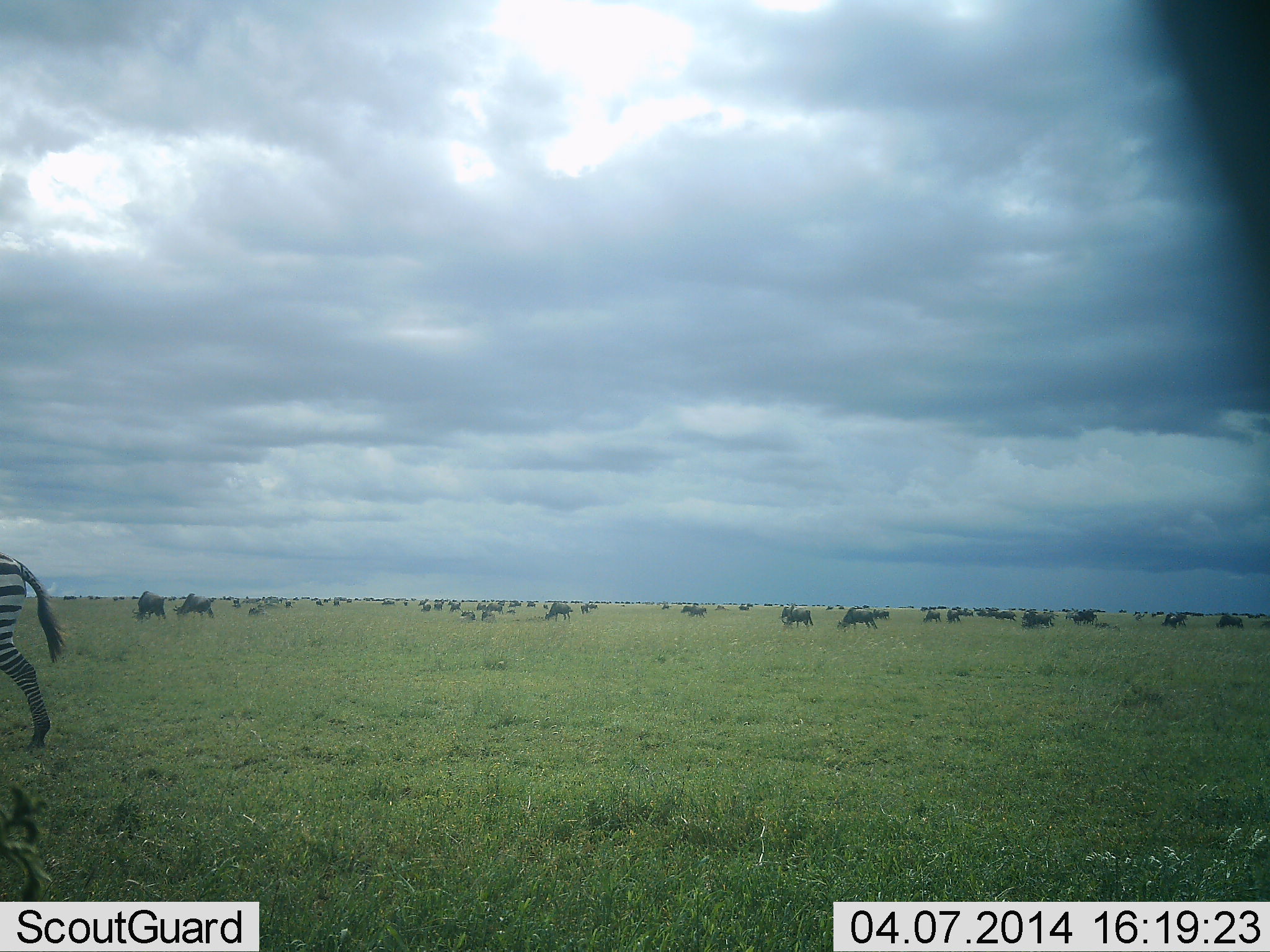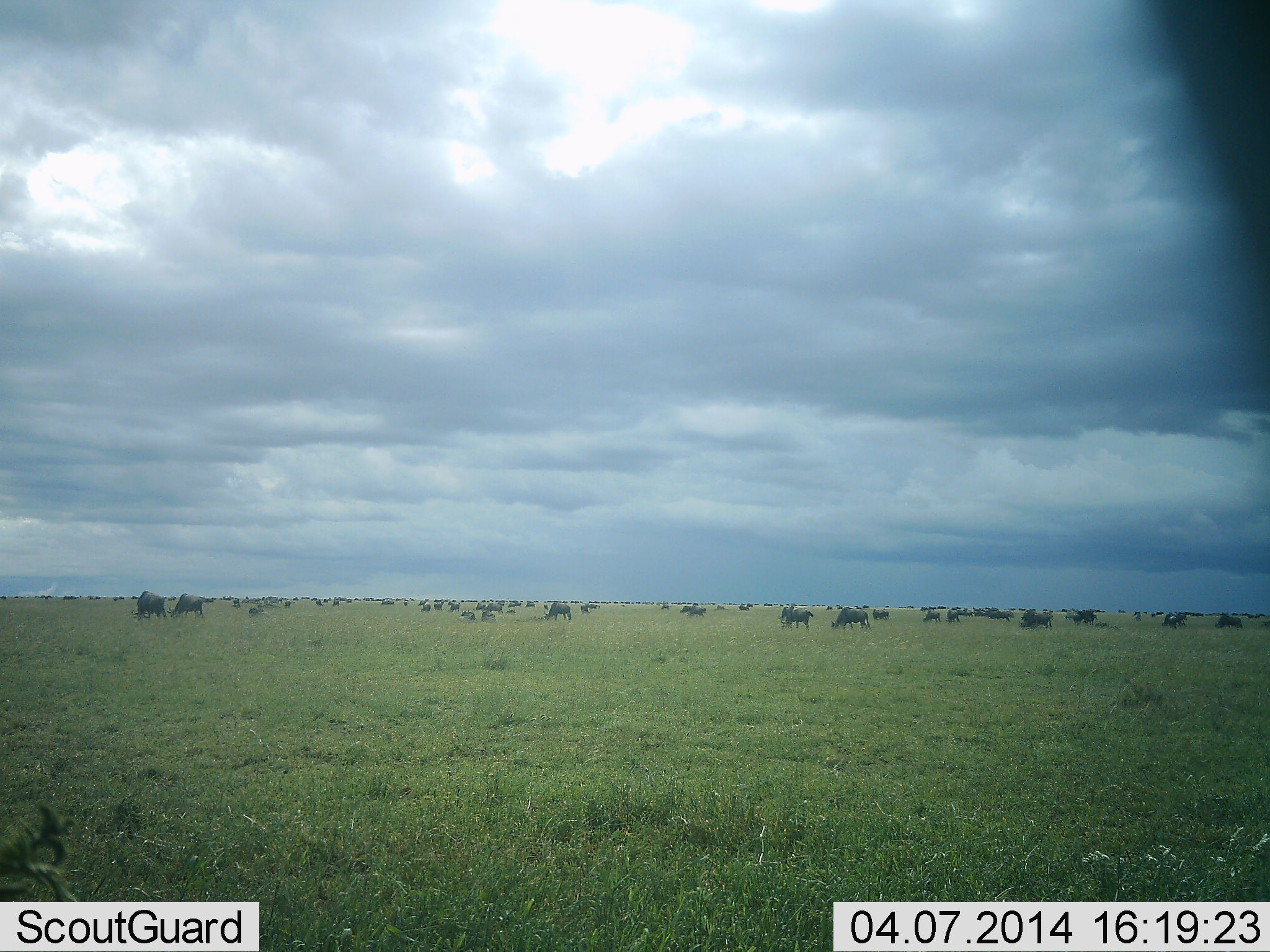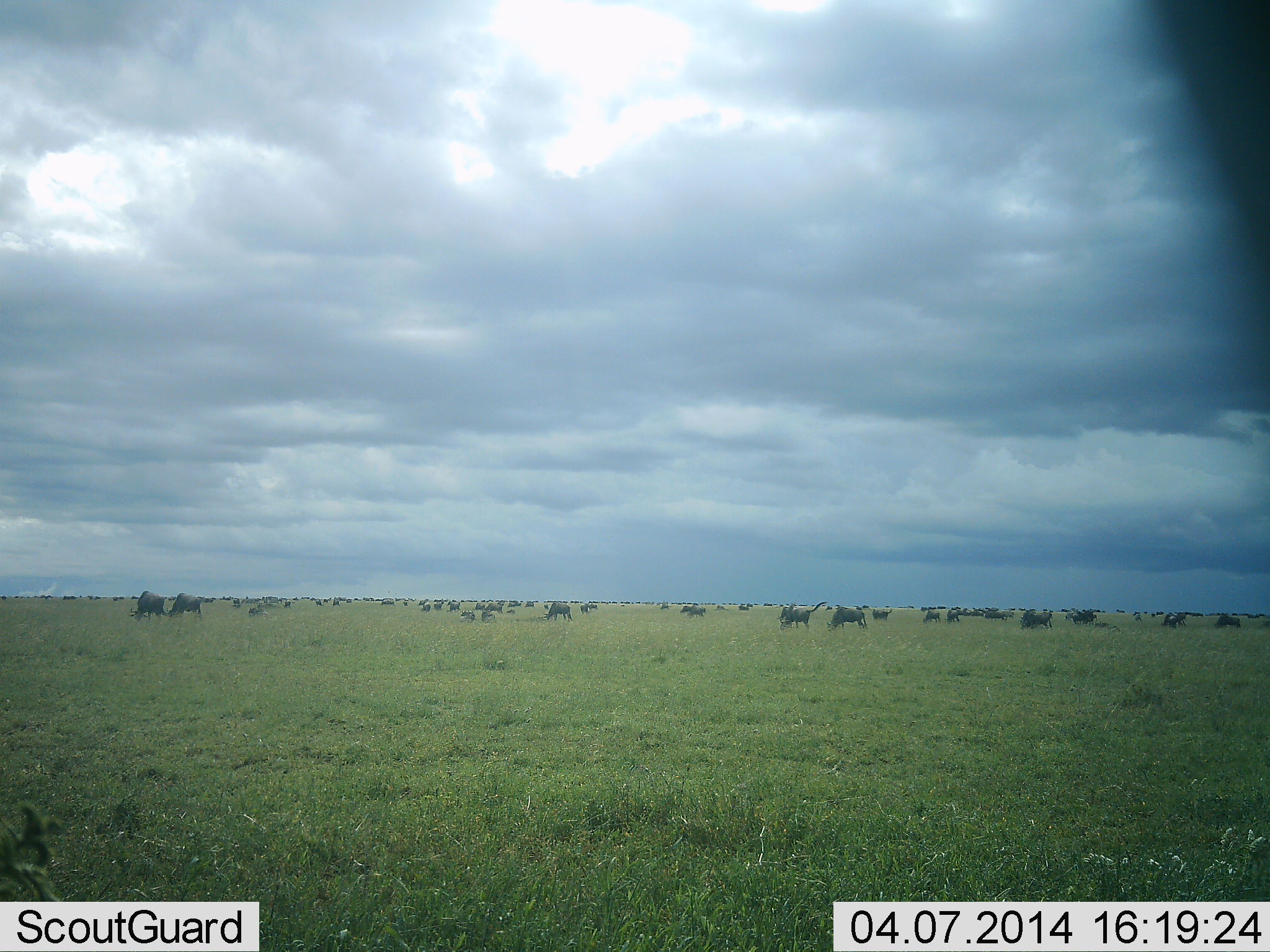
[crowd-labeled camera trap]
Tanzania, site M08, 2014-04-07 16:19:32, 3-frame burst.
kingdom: Animalia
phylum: Chordata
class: Mammalia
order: Artiodactyla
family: Bovidae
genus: Connochaetes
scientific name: Connochaetes taurinus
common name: blue wildebeest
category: wildebeest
Wildebeest (blue wildebeest) (Connochaetes taurinus), count 51+. Behavior (volunteer vote fractions): standing 53%, resting 18%, moving 29%, interacting 12%. Young present (vote fraction): 0%. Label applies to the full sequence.